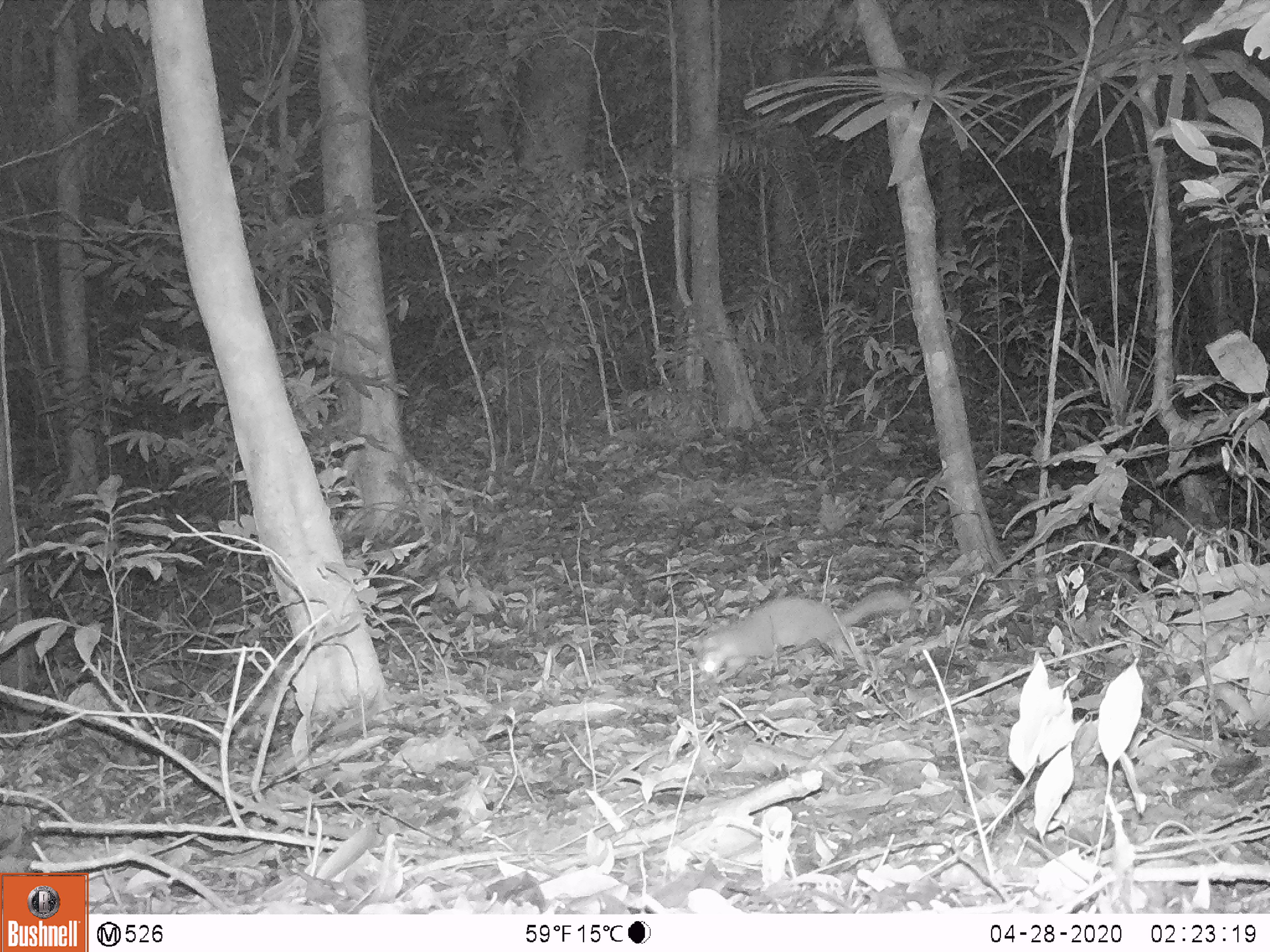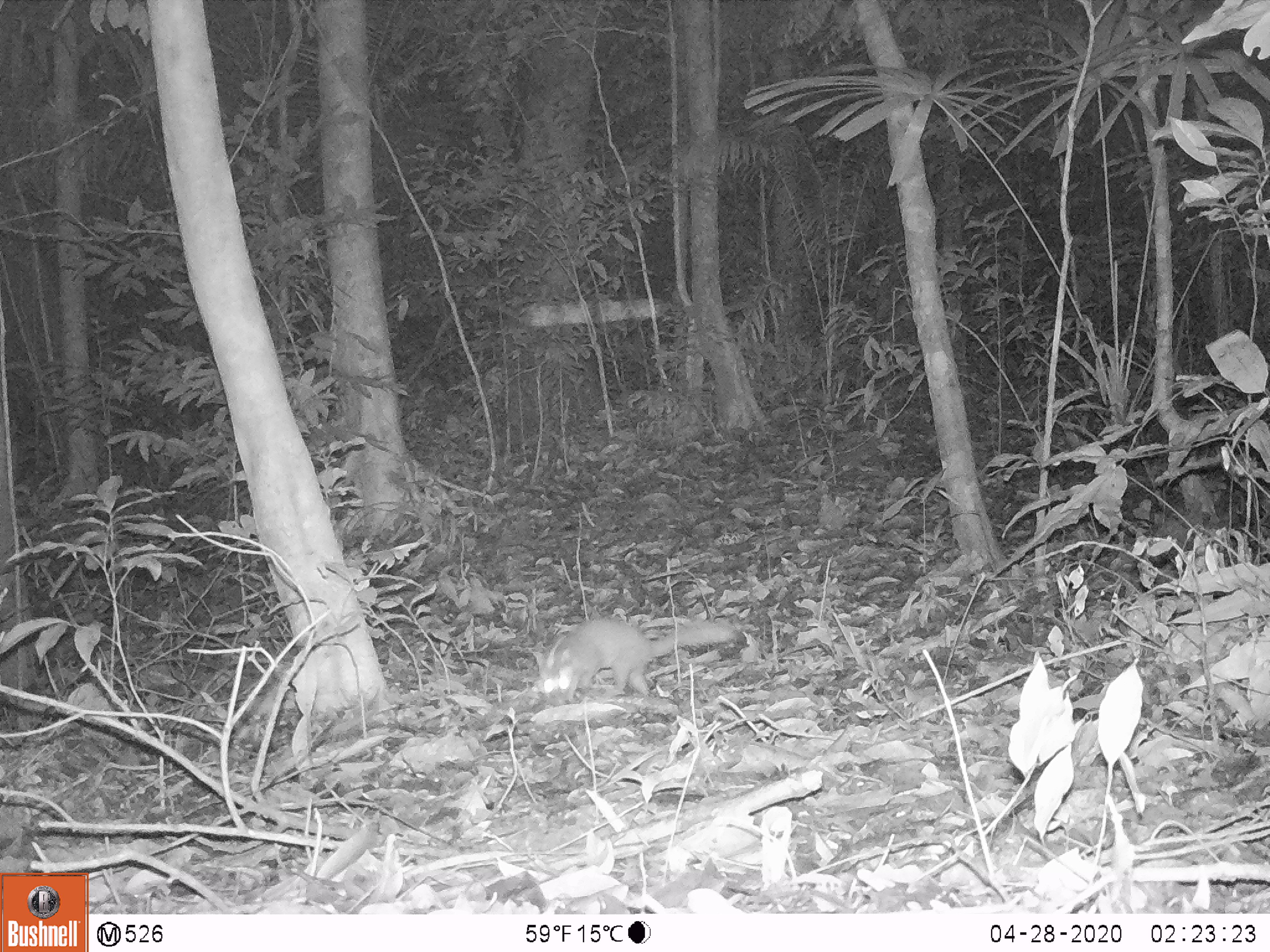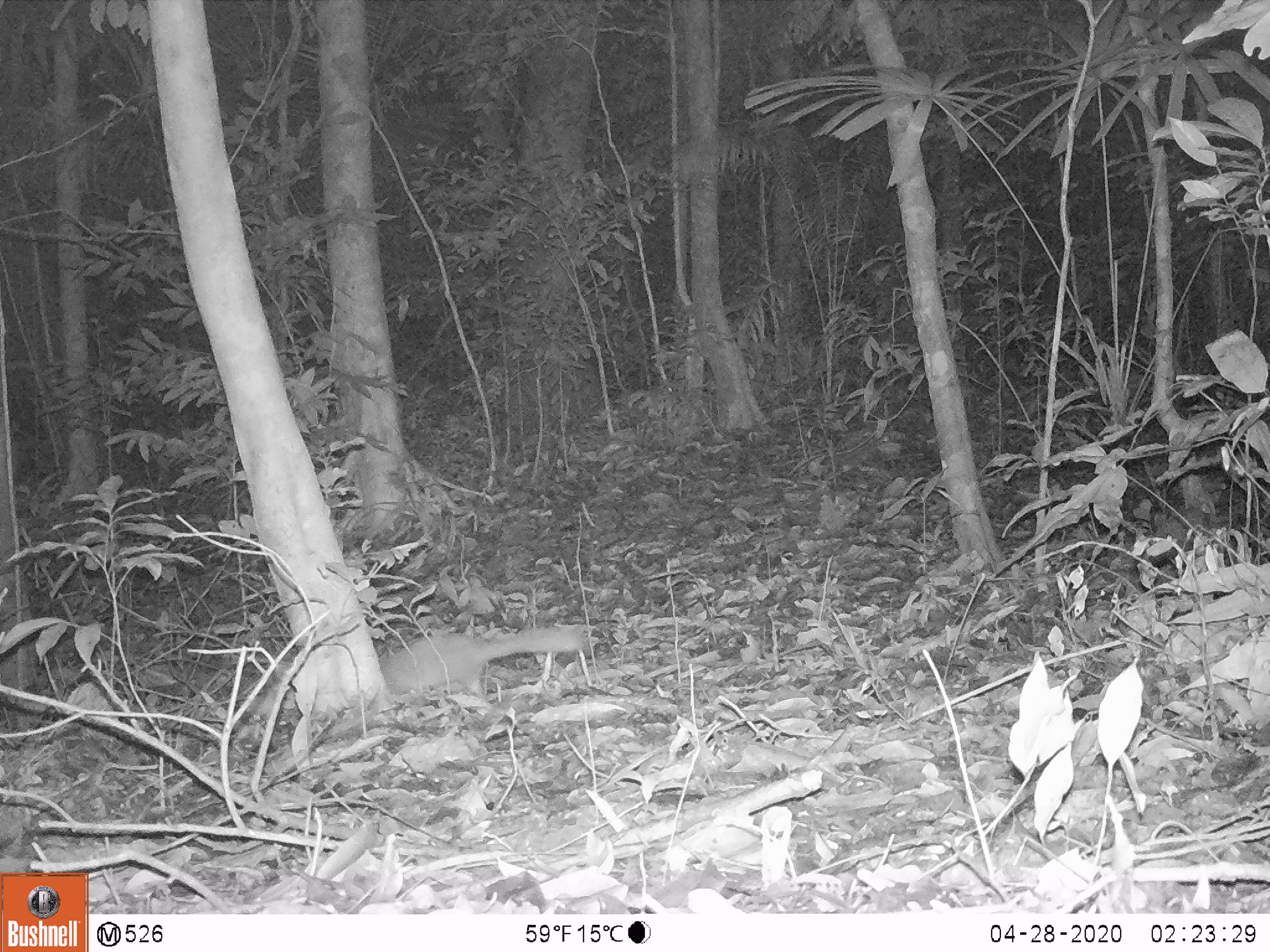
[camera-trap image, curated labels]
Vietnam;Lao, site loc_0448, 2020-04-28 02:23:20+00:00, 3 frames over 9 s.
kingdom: Animalia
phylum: Chordata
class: Mammalia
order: Carnivora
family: Mustelidae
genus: Melogale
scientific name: Melogale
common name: ferret badger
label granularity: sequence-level